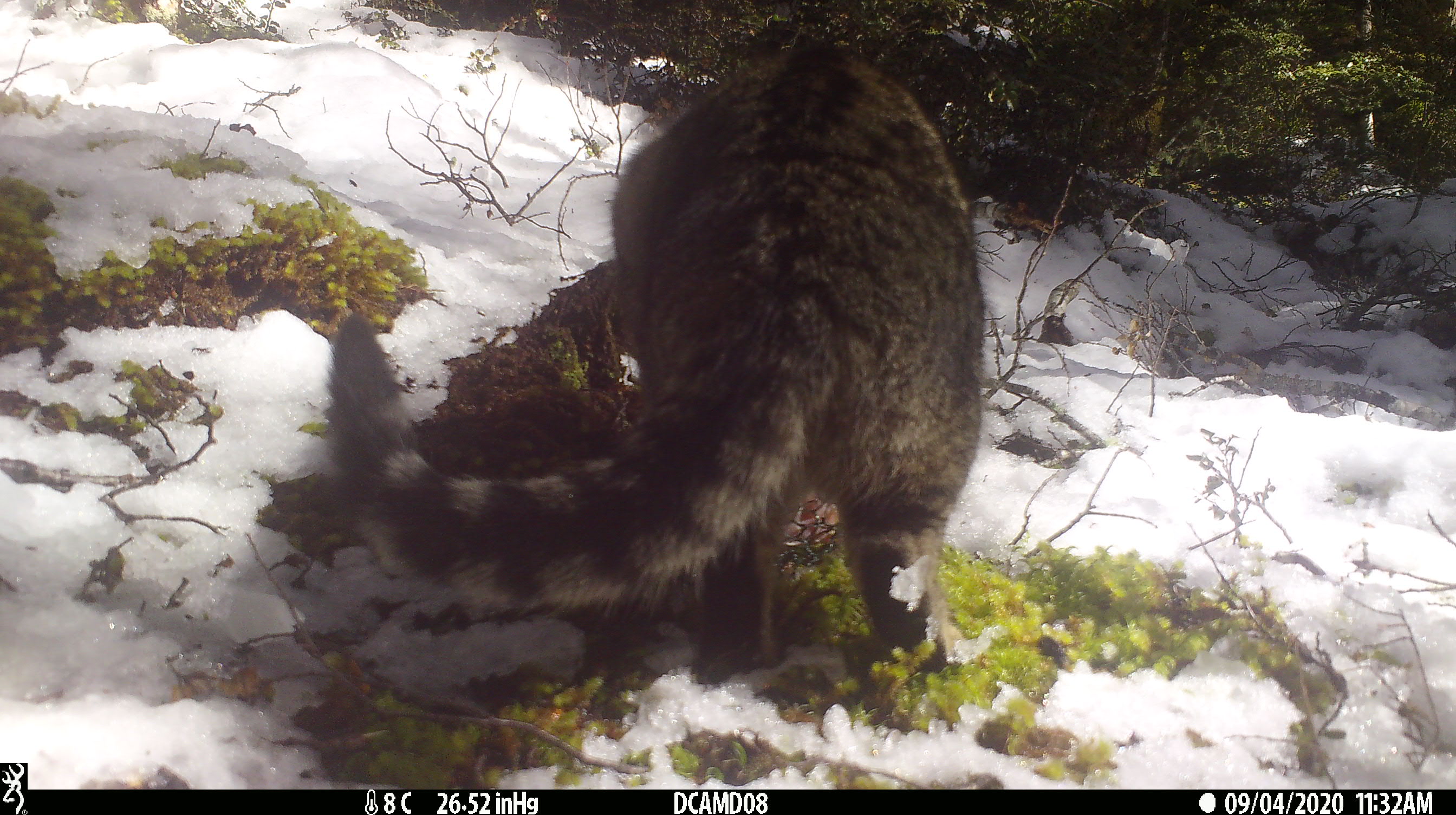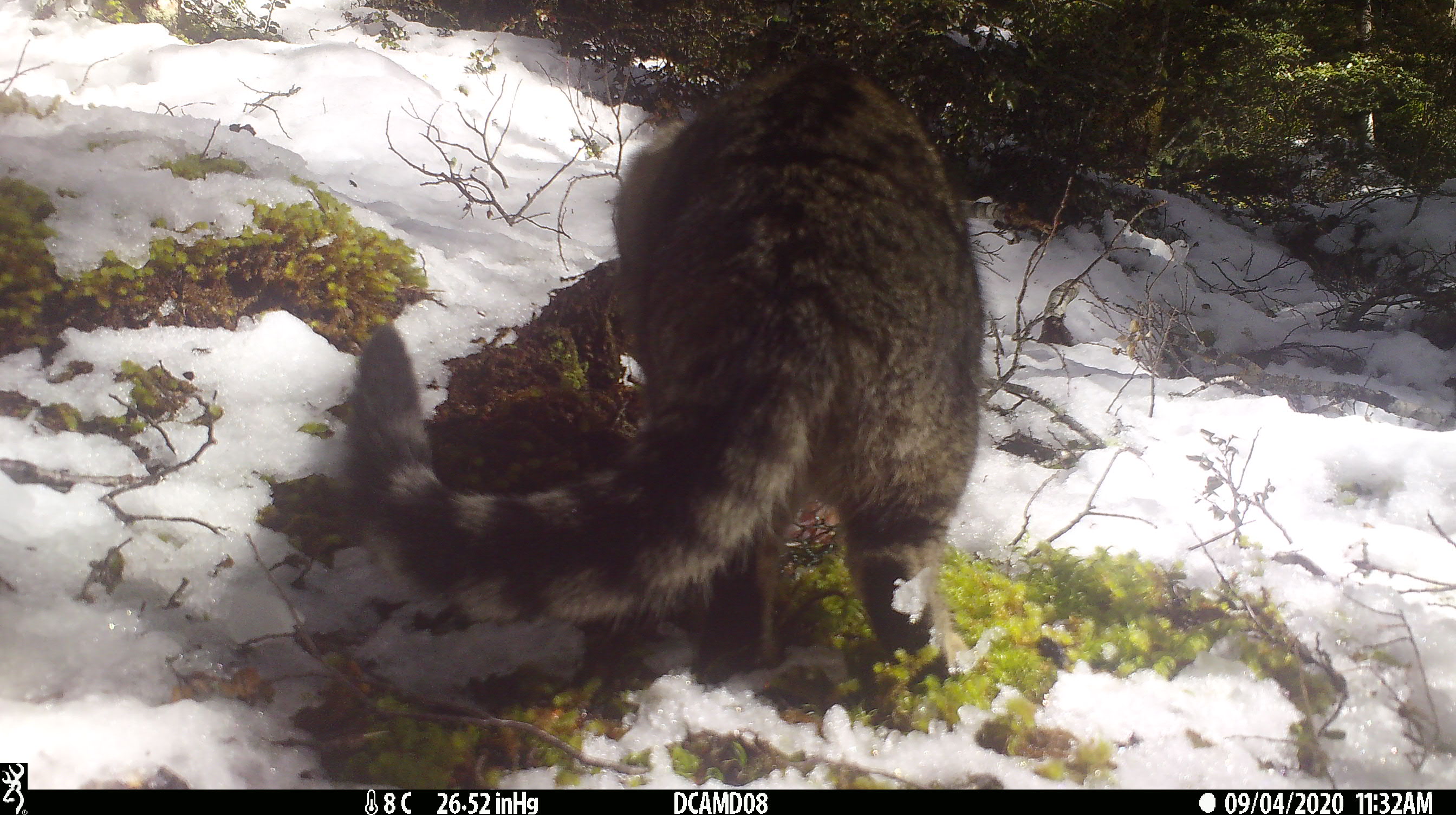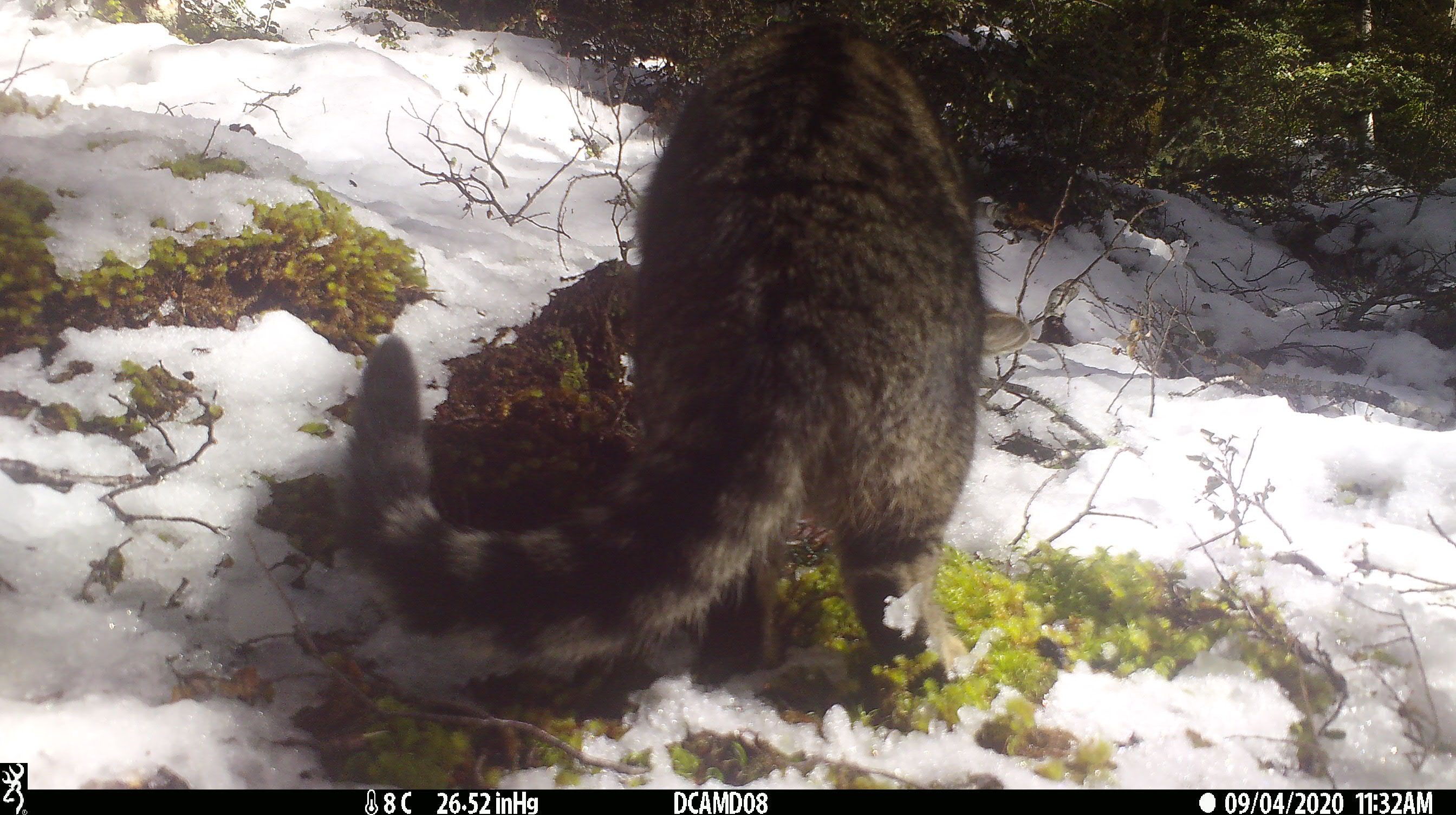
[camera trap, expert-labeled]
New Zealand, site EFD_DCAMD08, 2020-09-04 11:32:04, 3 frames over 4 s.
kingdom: Animalia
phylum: Chordata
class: Mammalia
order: Carnivora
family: Felidae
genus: Felis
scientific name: Felis catus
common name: domestic cat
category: cat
Cat (domestic cat) (Felis catus).